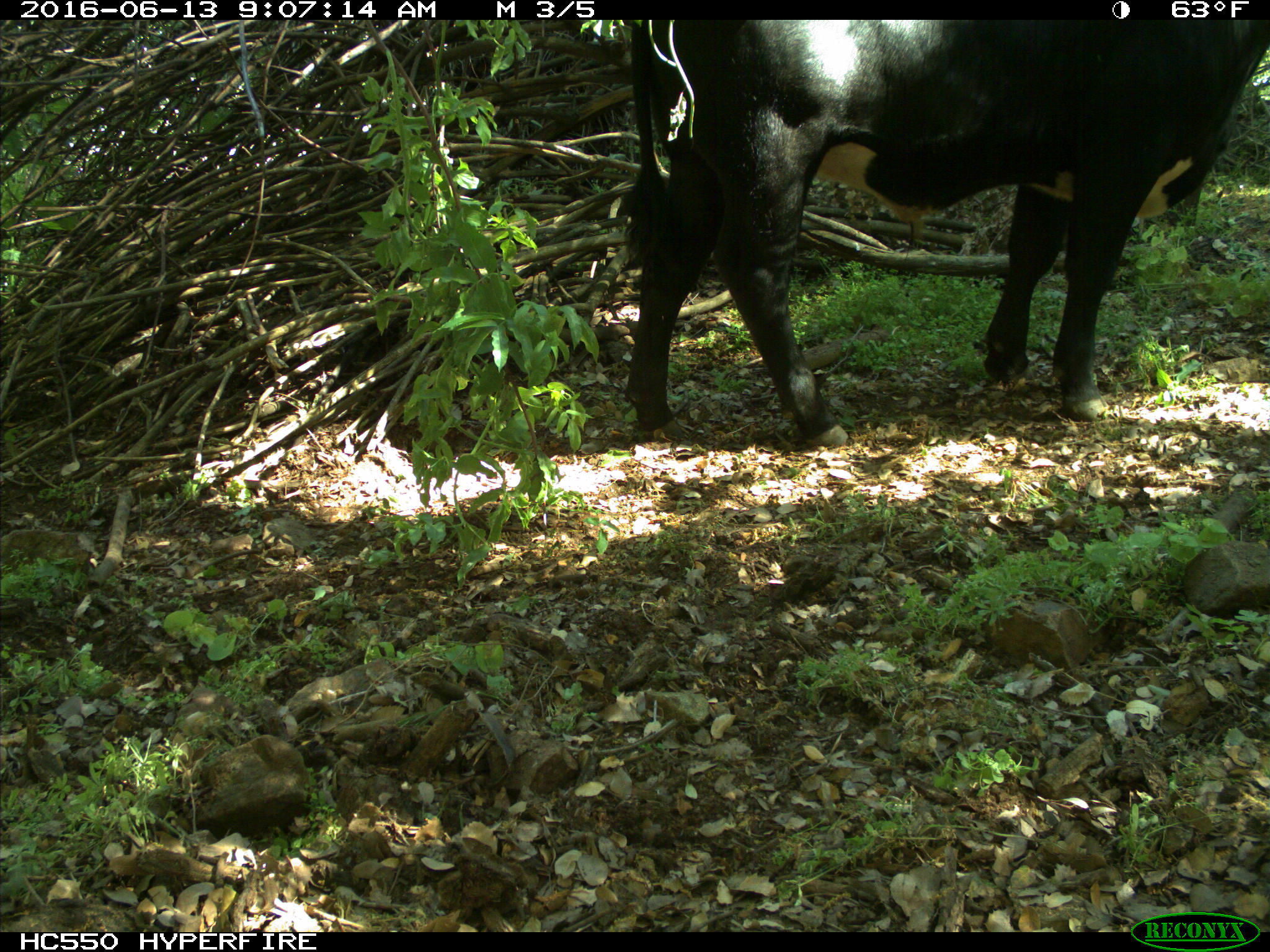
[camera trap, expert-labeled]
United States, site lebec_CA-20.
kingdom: Animalia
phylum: Chordata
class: Mammalia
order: Artiodactyla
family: Bovidae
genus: Bos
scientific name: Bos taurus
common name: domestic cow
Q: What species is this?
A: Bos taurus (domestic cow).